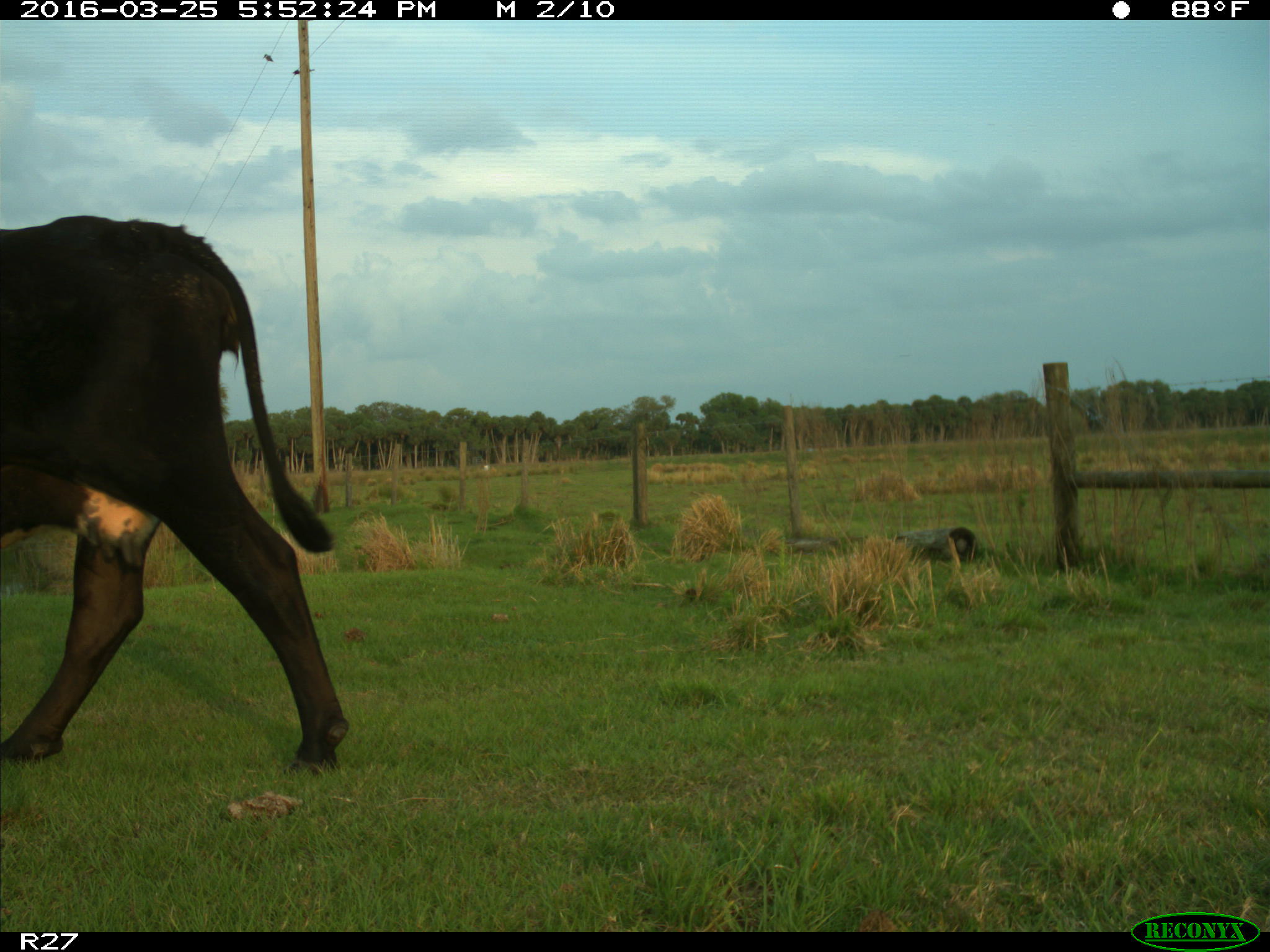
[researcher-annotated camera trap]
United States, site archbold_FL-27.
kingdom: Animalia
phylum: Chordata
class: Mammalia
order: Artiodactyla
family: Bovidae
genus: Bos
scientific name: Bos taurus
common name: domestic cow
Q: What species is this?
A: Bos taurus (domestic cow).